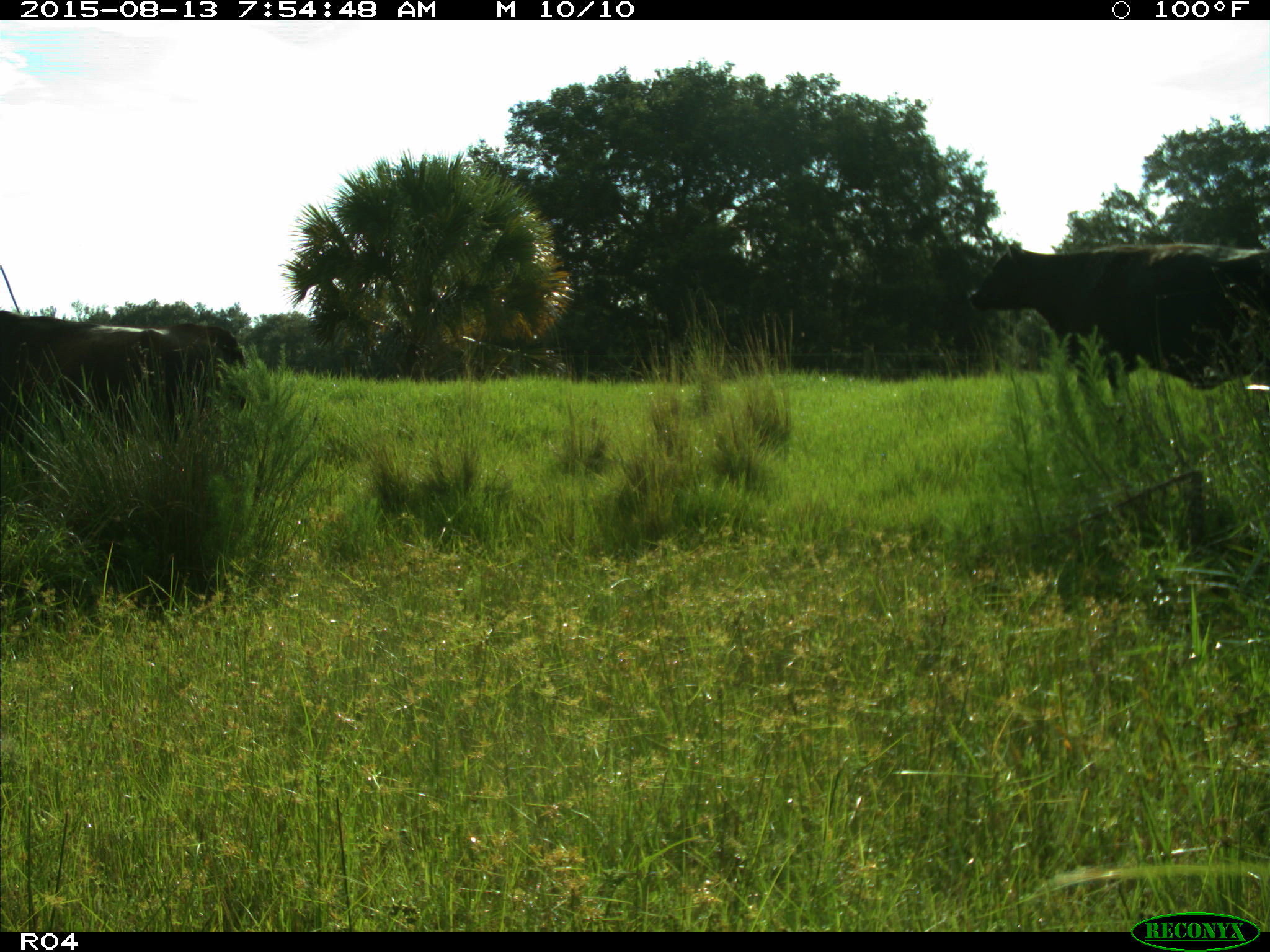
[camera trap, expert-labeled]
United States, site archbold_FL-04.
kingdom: Animalia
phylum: Chordata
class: Mammalia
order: Artiodactyla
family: Bovidae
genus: Bos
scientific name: Bos taurus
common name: domestic cow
Bos taurus (domestic cow).